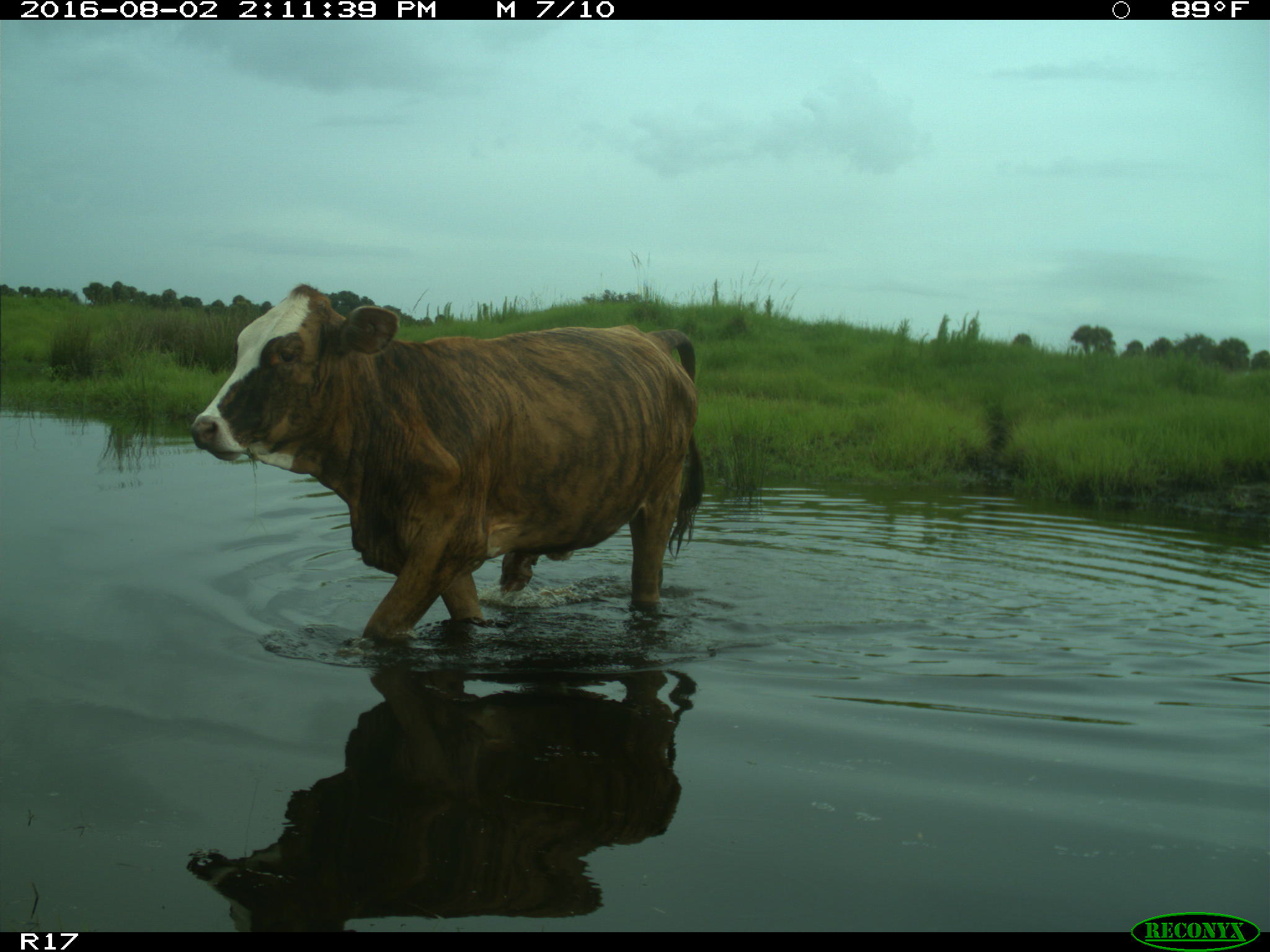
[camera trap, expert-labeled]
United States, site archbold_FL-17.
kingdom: Animalia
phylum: Chordata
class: Mammalia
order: Artiodactyla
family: Bovidae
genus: Bos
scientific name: Bos taurus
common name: domestic cow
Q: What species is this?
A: Bos taurus (domestic cow).